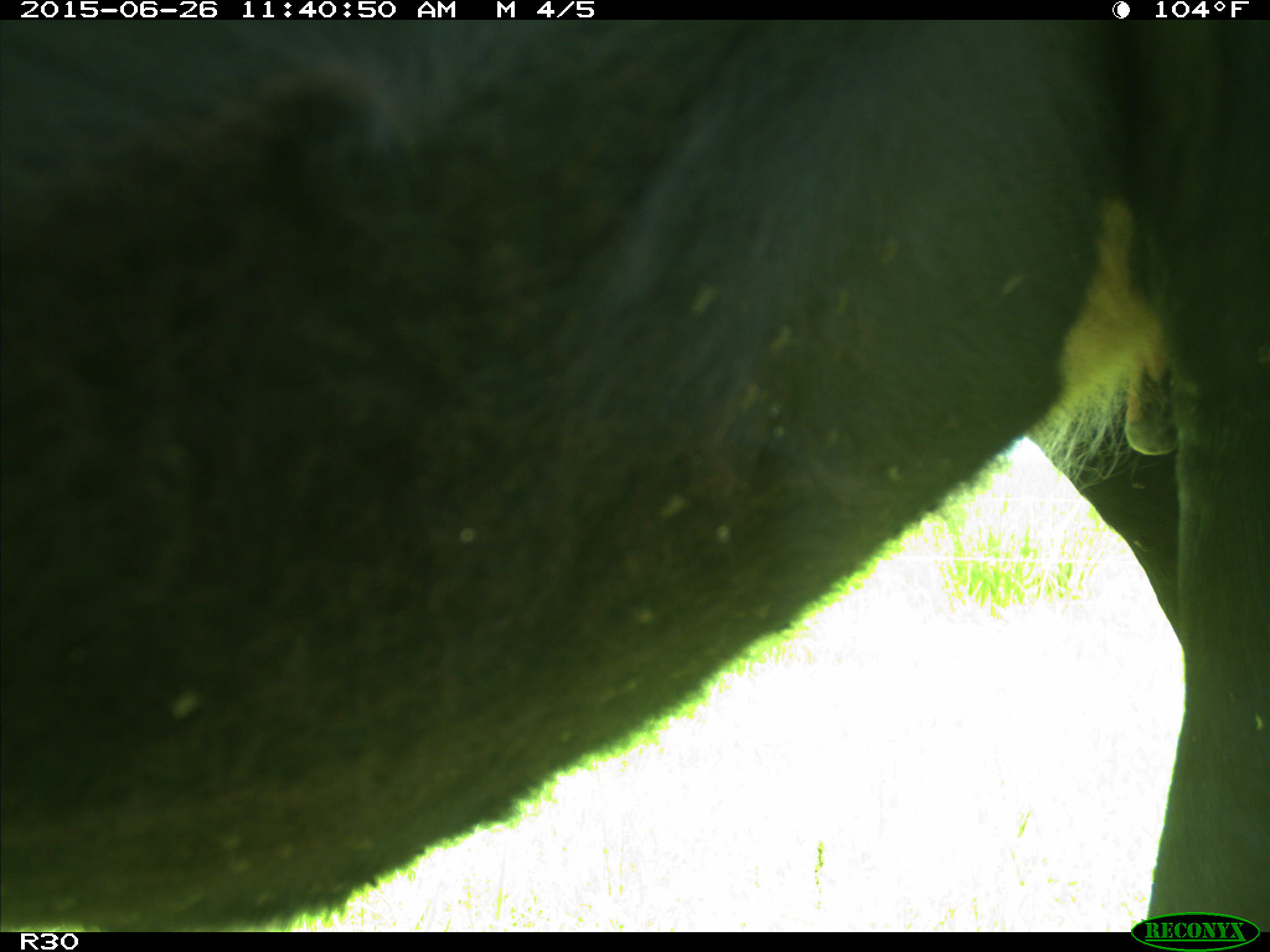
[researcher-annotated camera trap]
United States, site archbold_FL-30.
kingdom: Animalia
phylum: Chordata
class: Mammalia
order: Artiodactyla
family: Bovidae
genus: Bos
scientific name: Bos taurus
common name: domestic cow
Bos taurus (domestic cow).